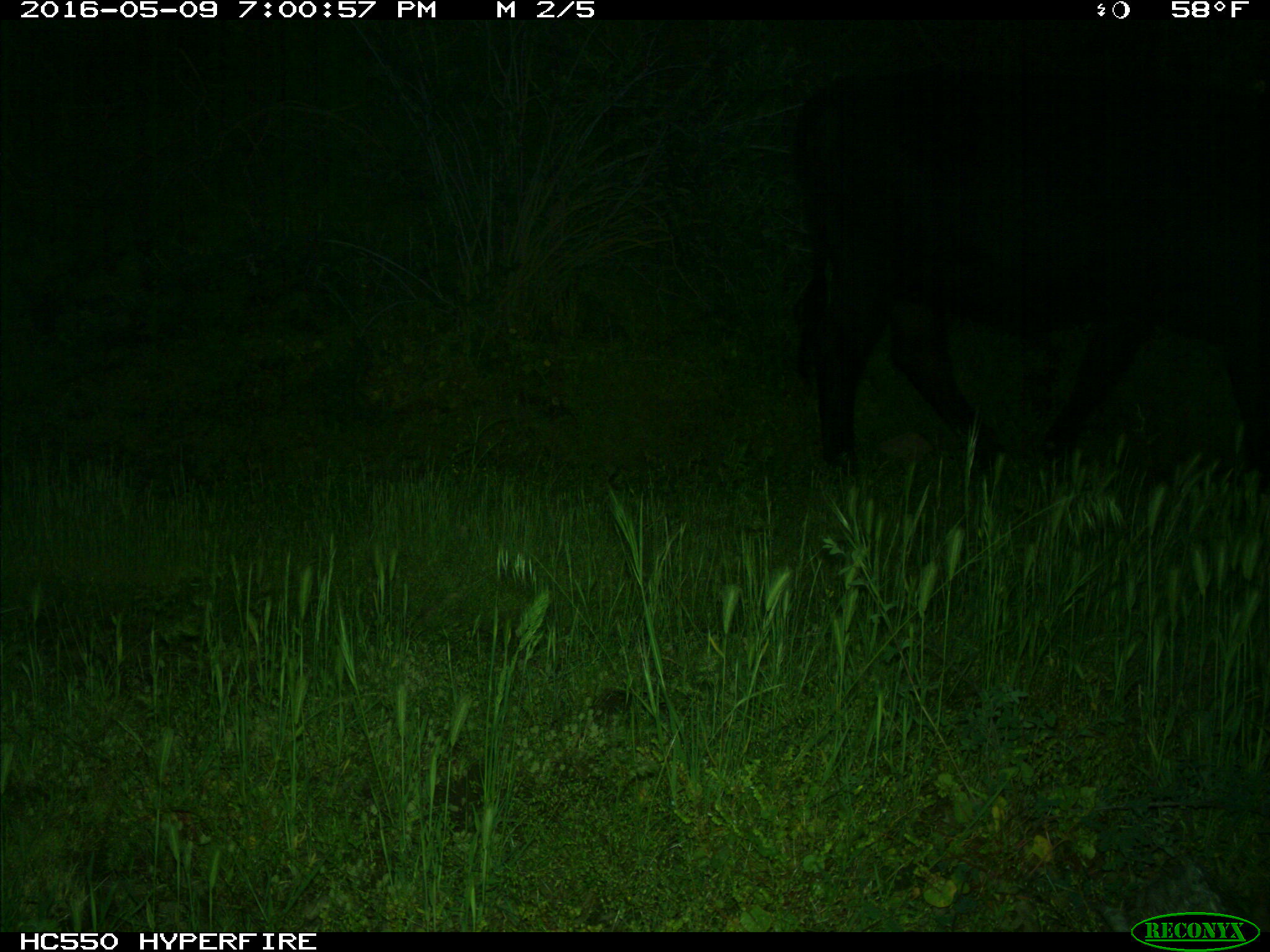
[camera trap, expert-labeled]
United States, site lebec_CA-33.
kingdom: Animalia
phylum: Chordata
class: Mammalia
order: Artiodactyla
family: Bovidae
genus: Bos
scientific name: Bos taurus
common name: domestic cow